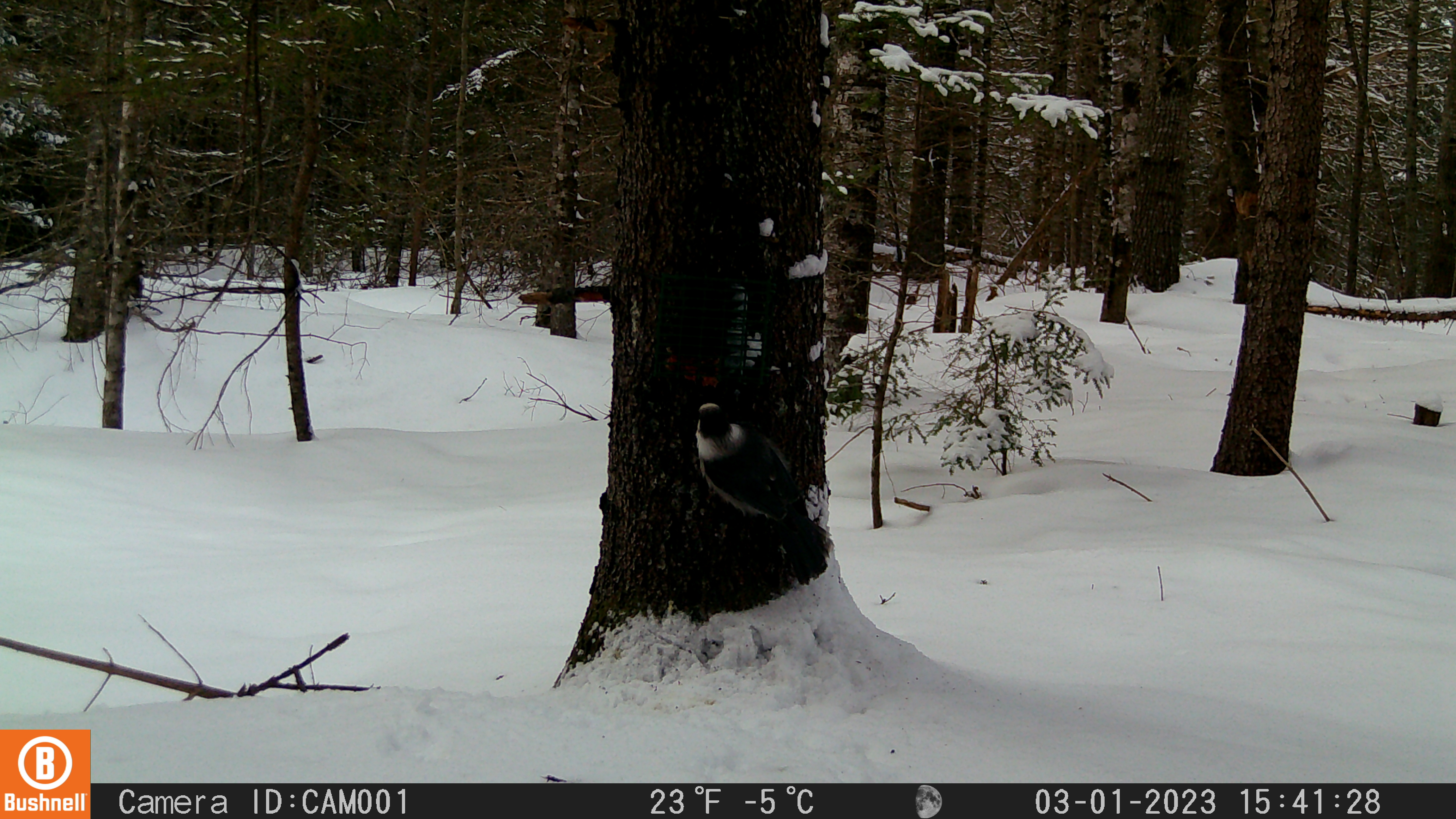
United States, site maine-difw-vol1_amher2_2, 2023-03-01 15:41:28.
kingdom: Animalia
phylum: Chordata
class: Aves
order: Passeriformes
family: Corvidae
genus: Perisoreus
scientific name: Perisoreus canadensis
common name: canada jay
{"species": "canada jay (Perisoreus canadensis)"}